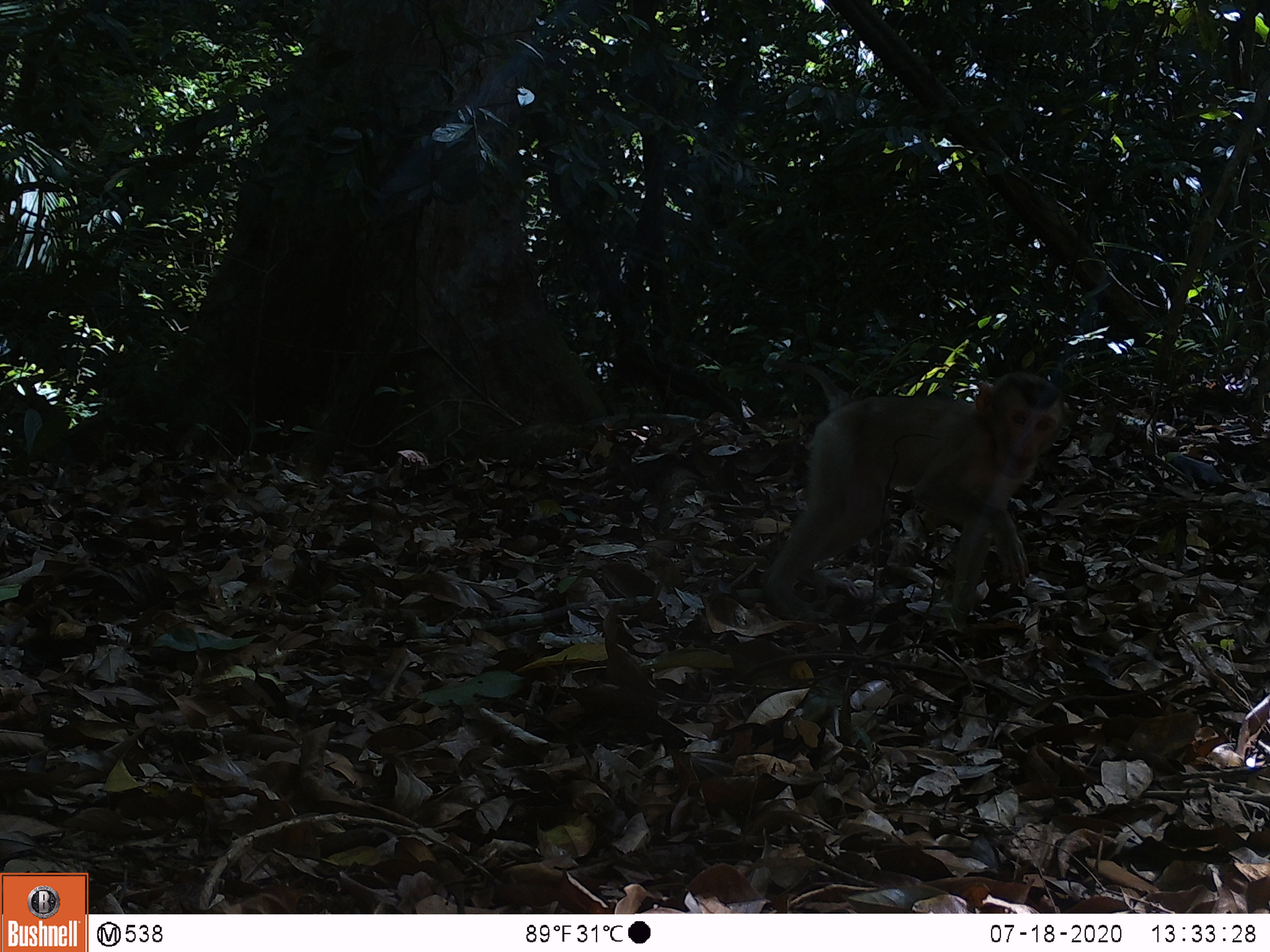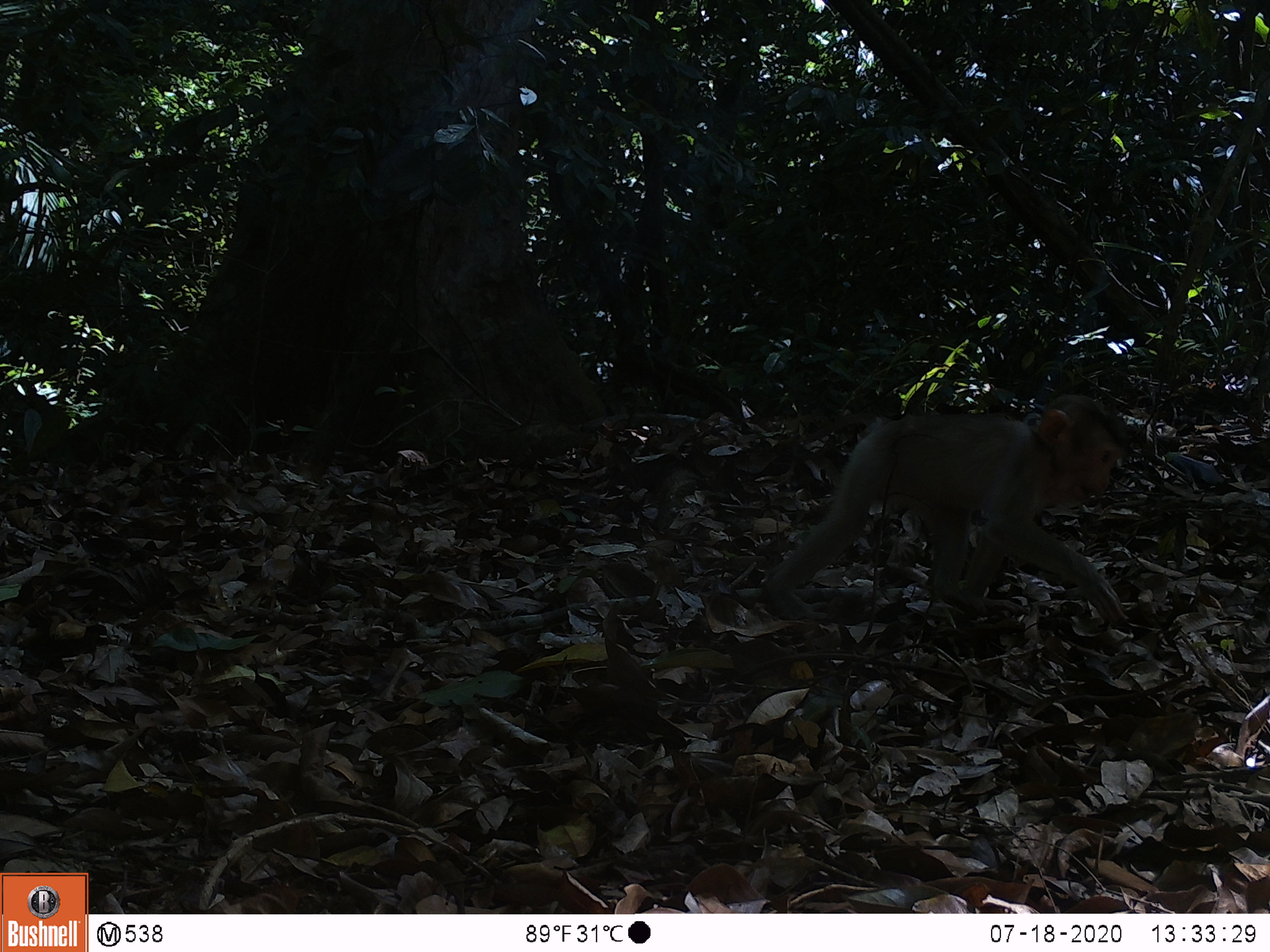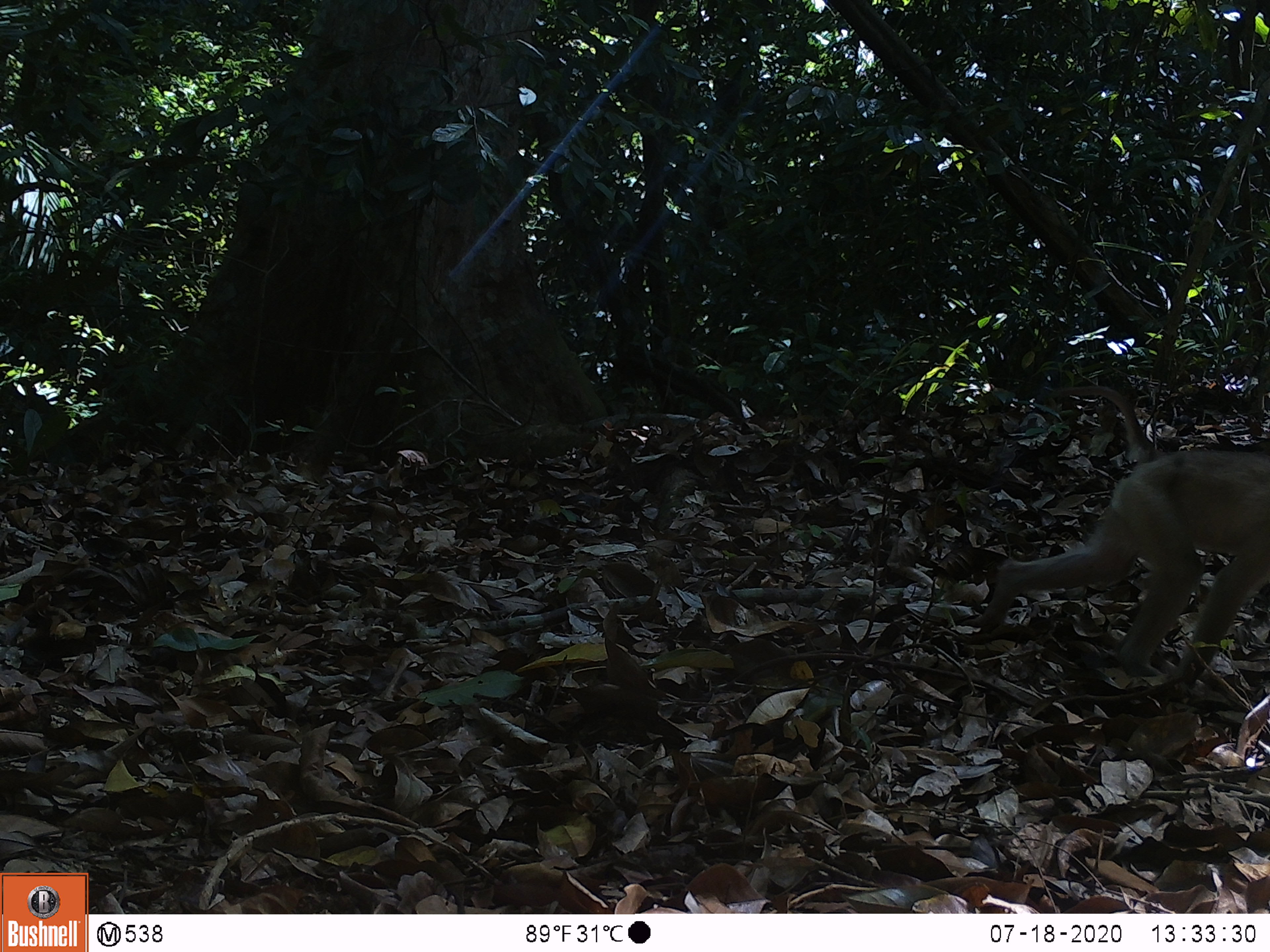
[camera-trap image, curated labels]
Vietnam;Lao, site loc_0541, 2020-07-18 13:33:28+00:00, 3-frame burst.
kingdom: Animalia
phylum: Chordata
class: Mammalia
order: Primates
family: Cercopithecidae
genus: Macaca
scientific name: Macaca nemestrina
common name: pig-tailed macaque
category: pig tailed macaque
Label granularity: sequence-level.